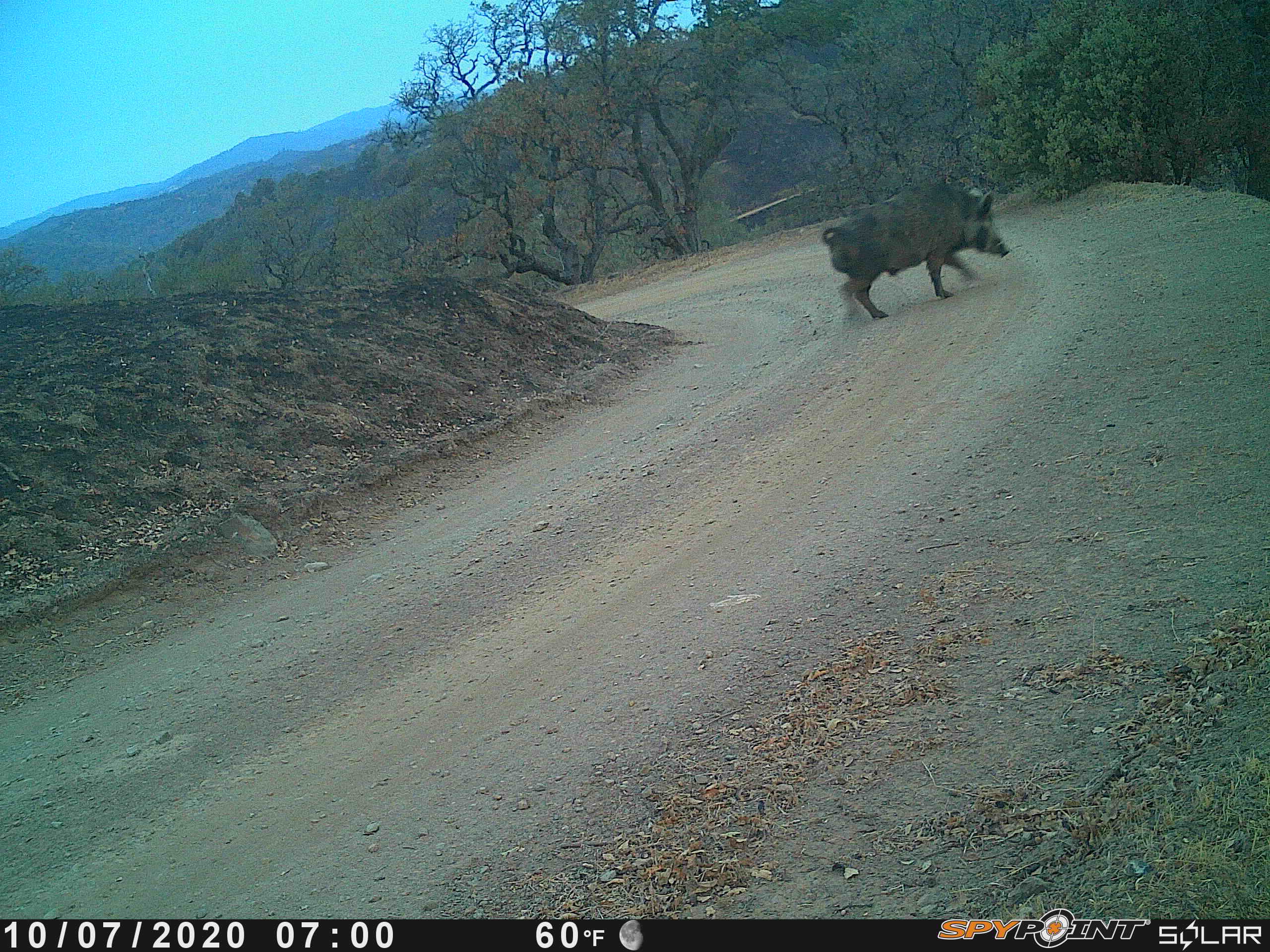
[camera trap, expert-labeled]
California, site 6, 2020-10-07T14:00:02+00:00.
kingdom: Animalia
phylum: Chordata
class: Mammalia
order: Artiodactyla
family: Suidae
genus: Sus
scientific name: Sus scrofa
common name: wild boar